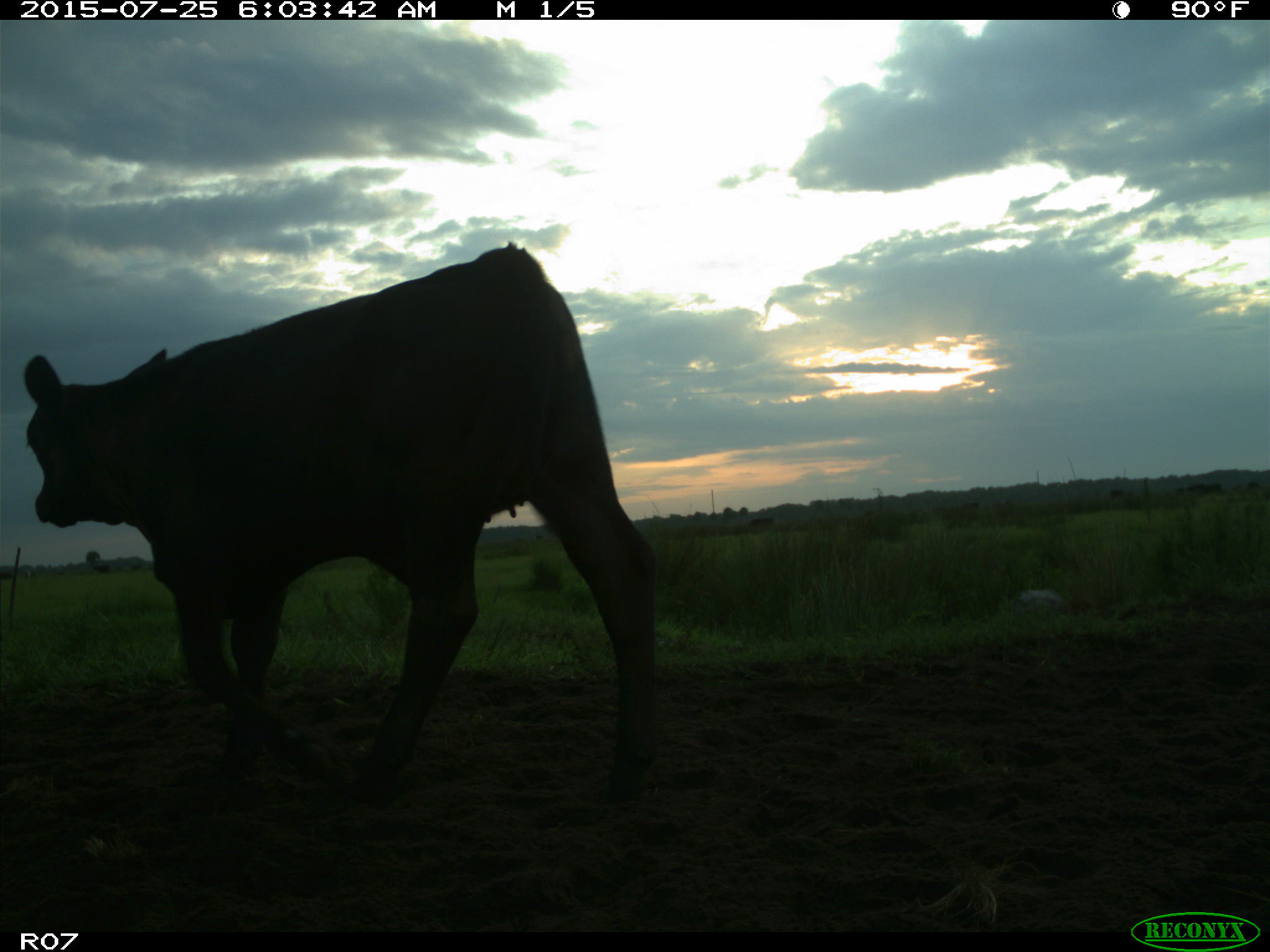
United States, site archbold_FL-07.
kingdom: Animalia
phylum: Chordata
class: Mammalia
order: Artiodactyla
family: Bovidae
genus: Bos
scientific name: Bos taurus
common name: domestic cow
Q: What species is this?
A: Bos taurus (domestic cow).